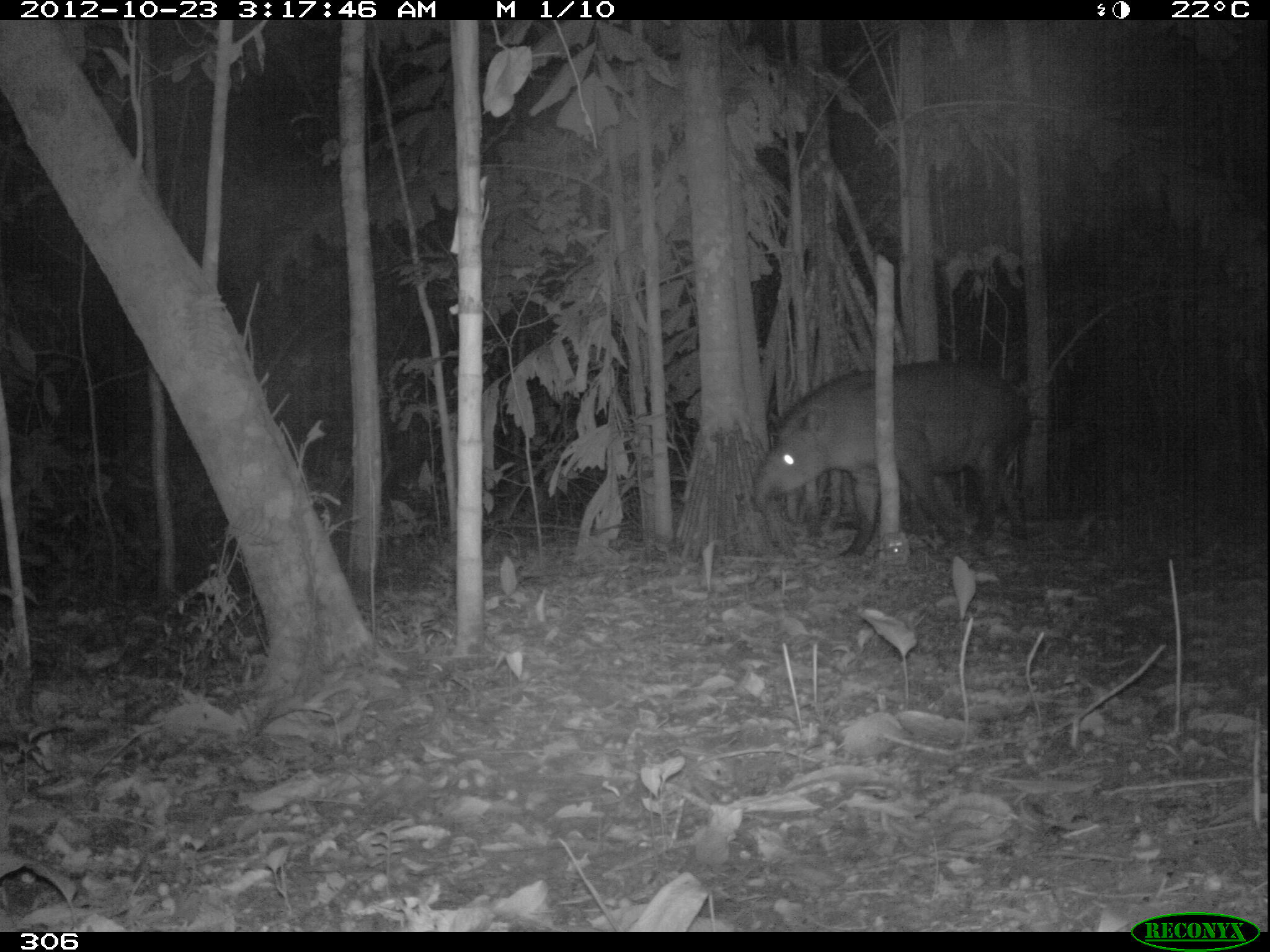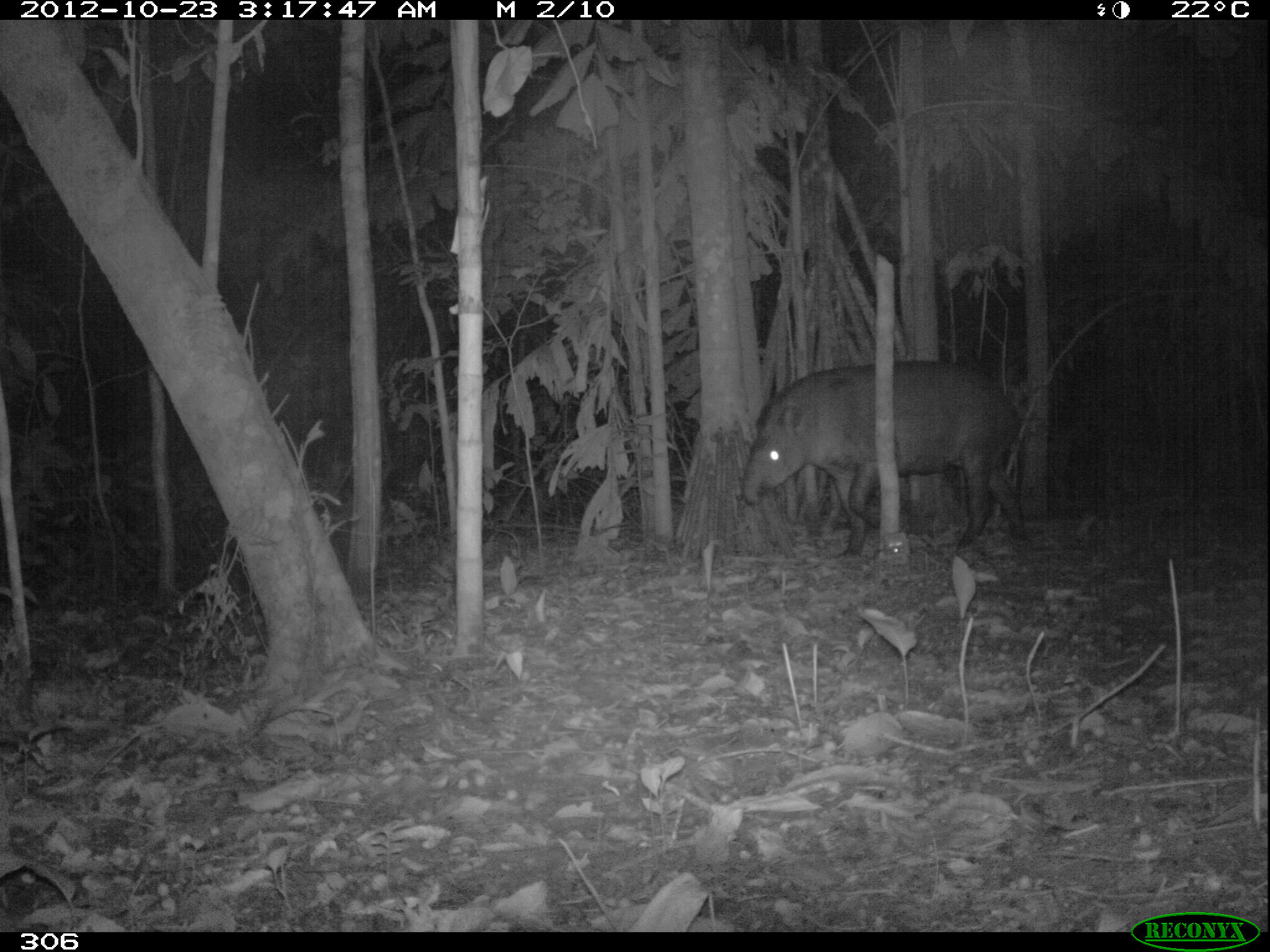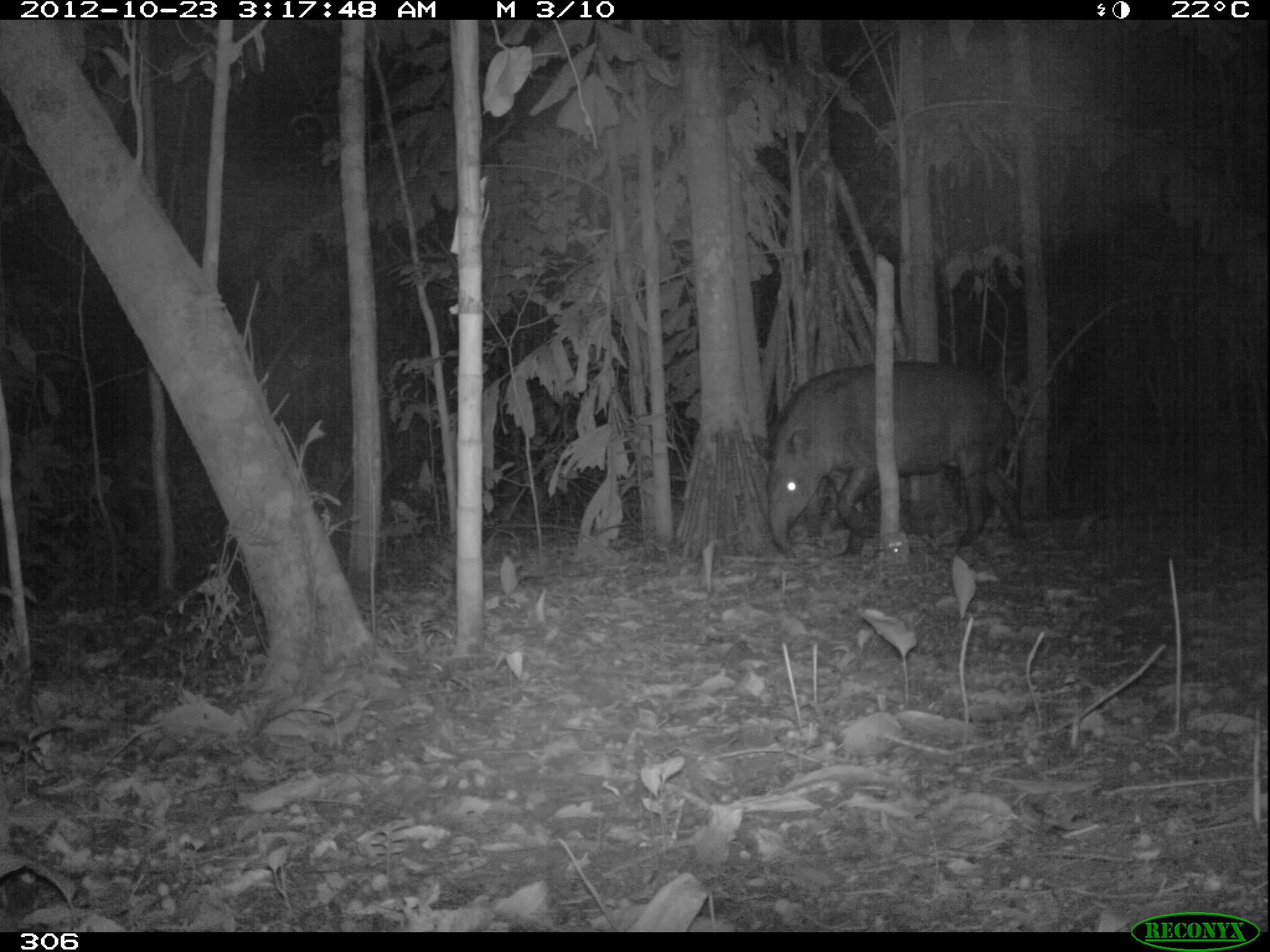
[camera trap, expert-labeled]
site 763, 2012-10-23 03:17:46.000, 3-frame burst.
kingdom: Animalia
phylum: Chordata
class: Mammalia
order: Perissodactyla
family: Tapiridae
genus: Tapirus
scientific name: Tapirus terrestris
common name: south american tapir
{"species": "Tapirus terrestris (south american tapir)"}